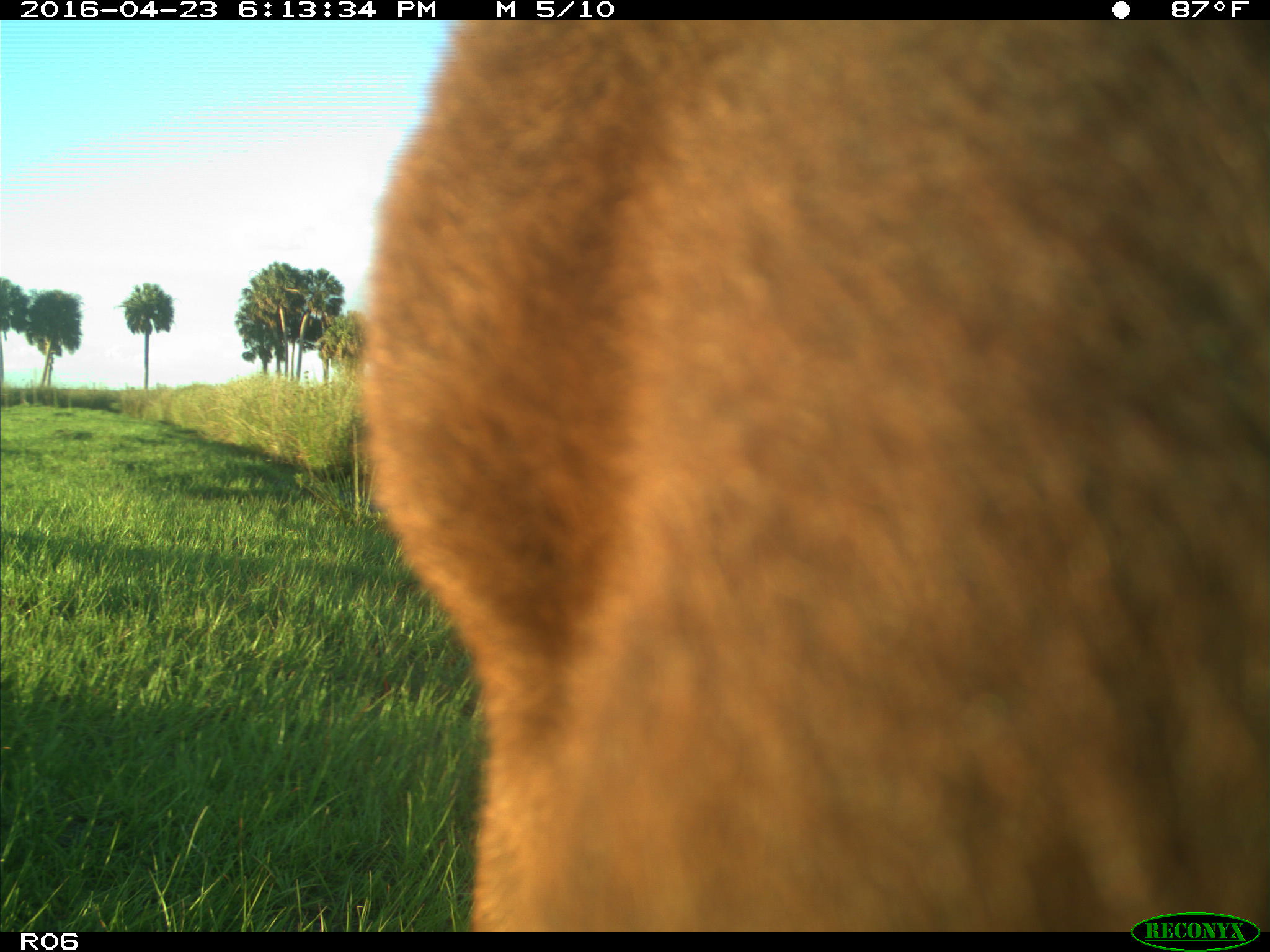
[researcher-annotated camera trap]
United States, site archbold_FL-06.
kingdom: Animalia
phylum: Chordata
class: Mammalia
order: Artiodactyla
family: Bovidae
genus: Bos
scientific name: Bos taurus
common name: domestic cow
Bos taurus (domestic cow).